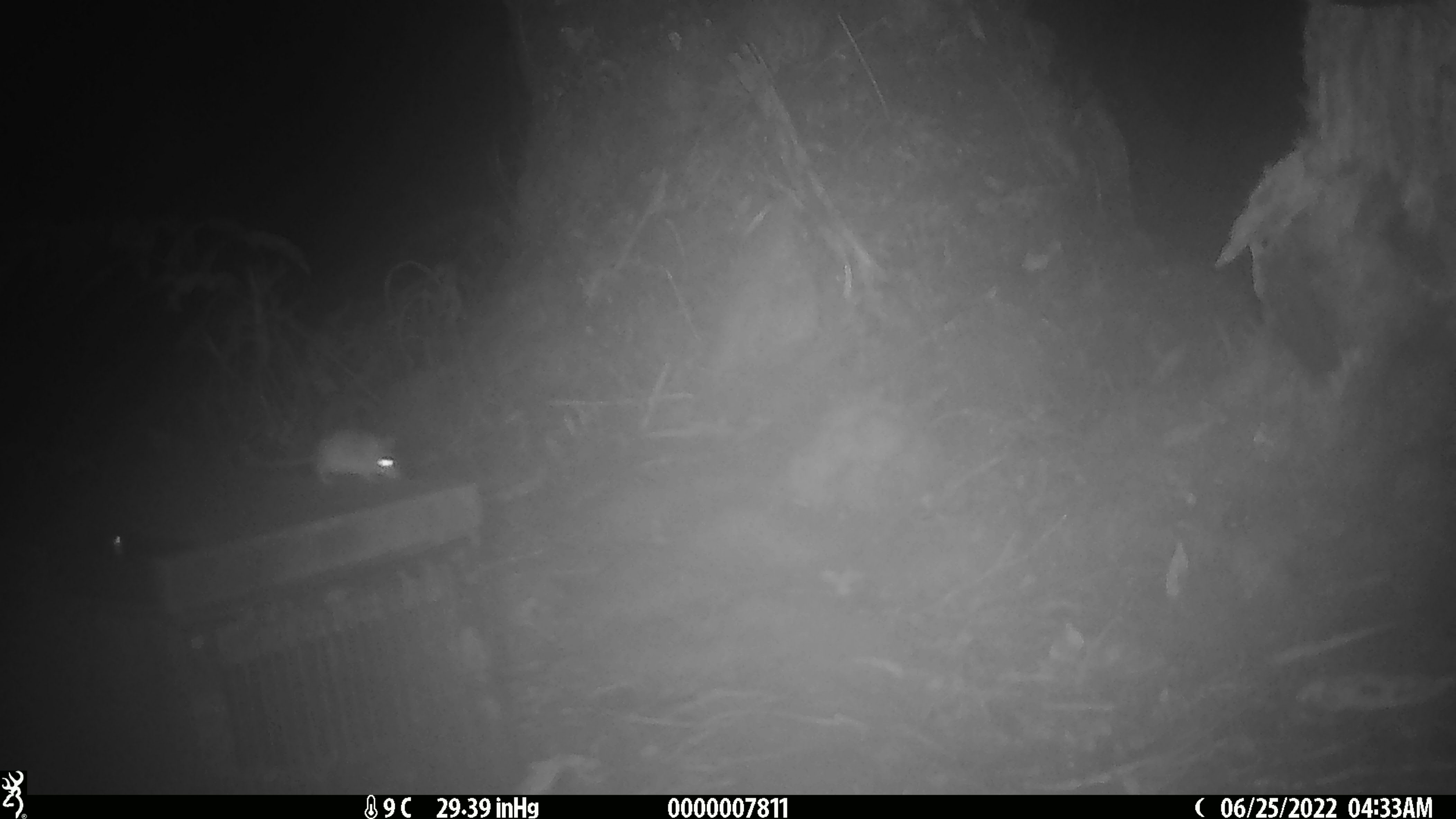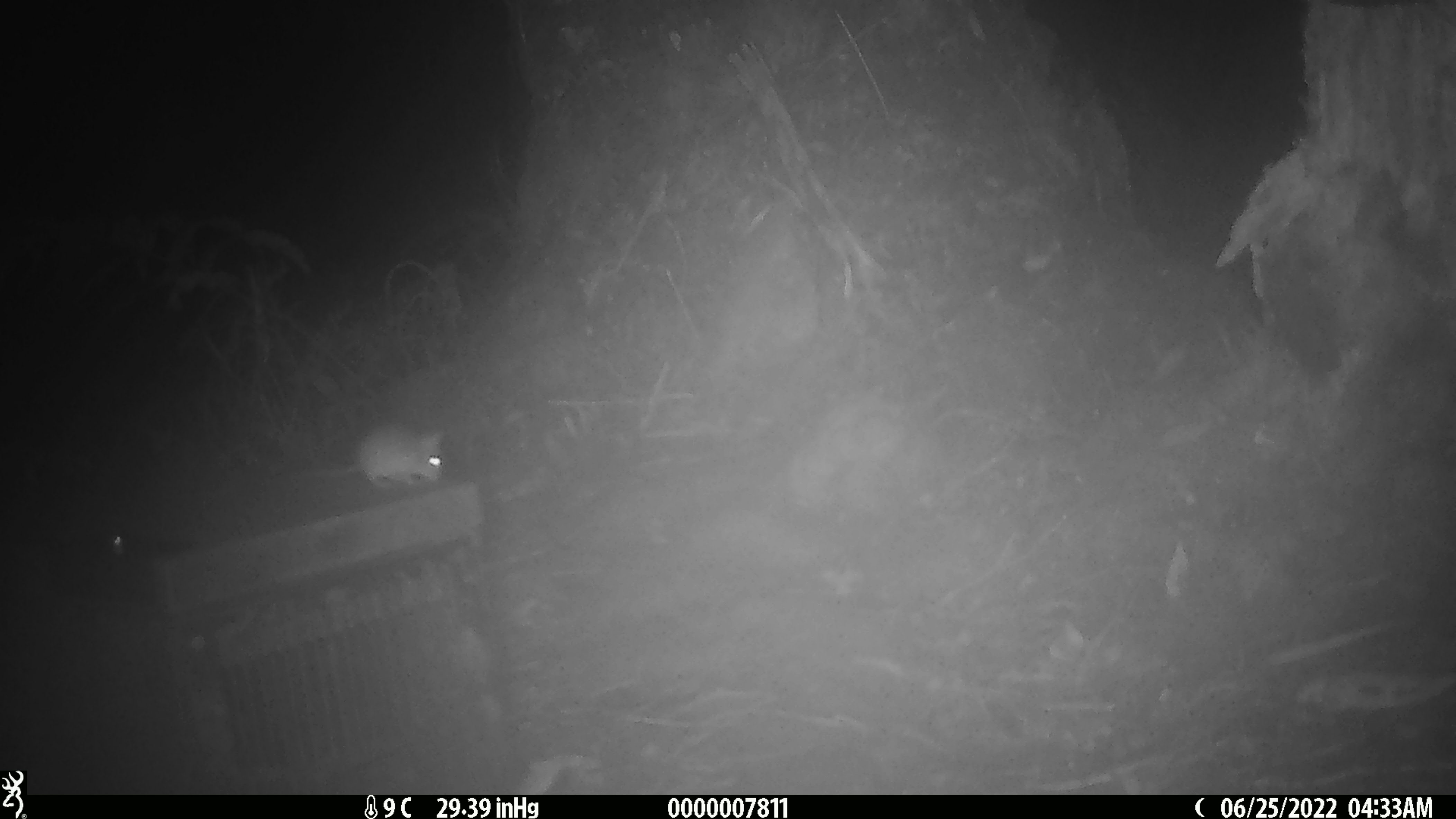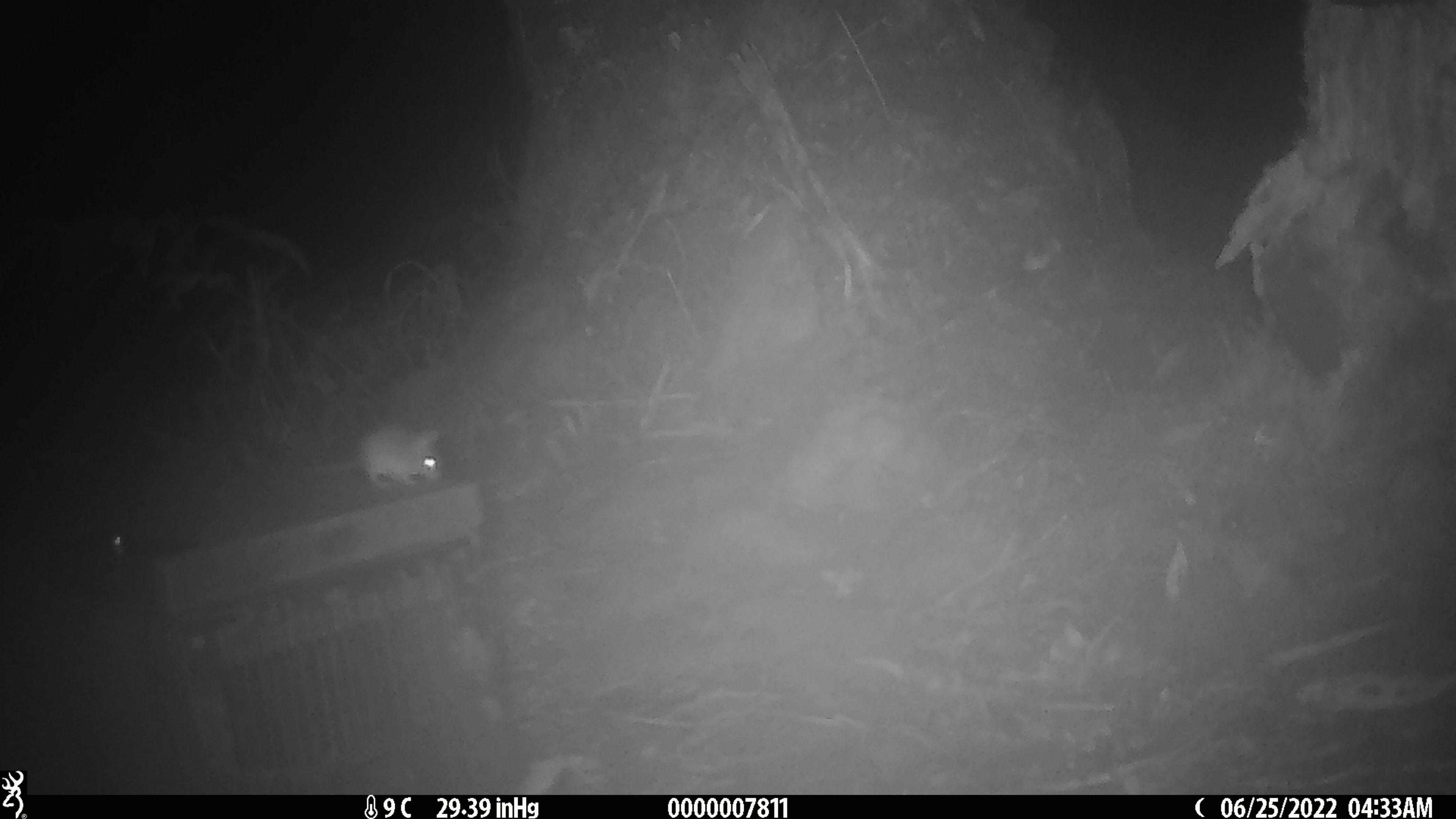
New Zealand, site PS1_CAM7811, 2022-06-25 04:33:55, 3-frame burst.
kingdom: Animalia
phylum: Chordata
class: Mammalia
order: Rodentia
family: Muridae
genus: Mus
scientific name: Mus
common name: mouse